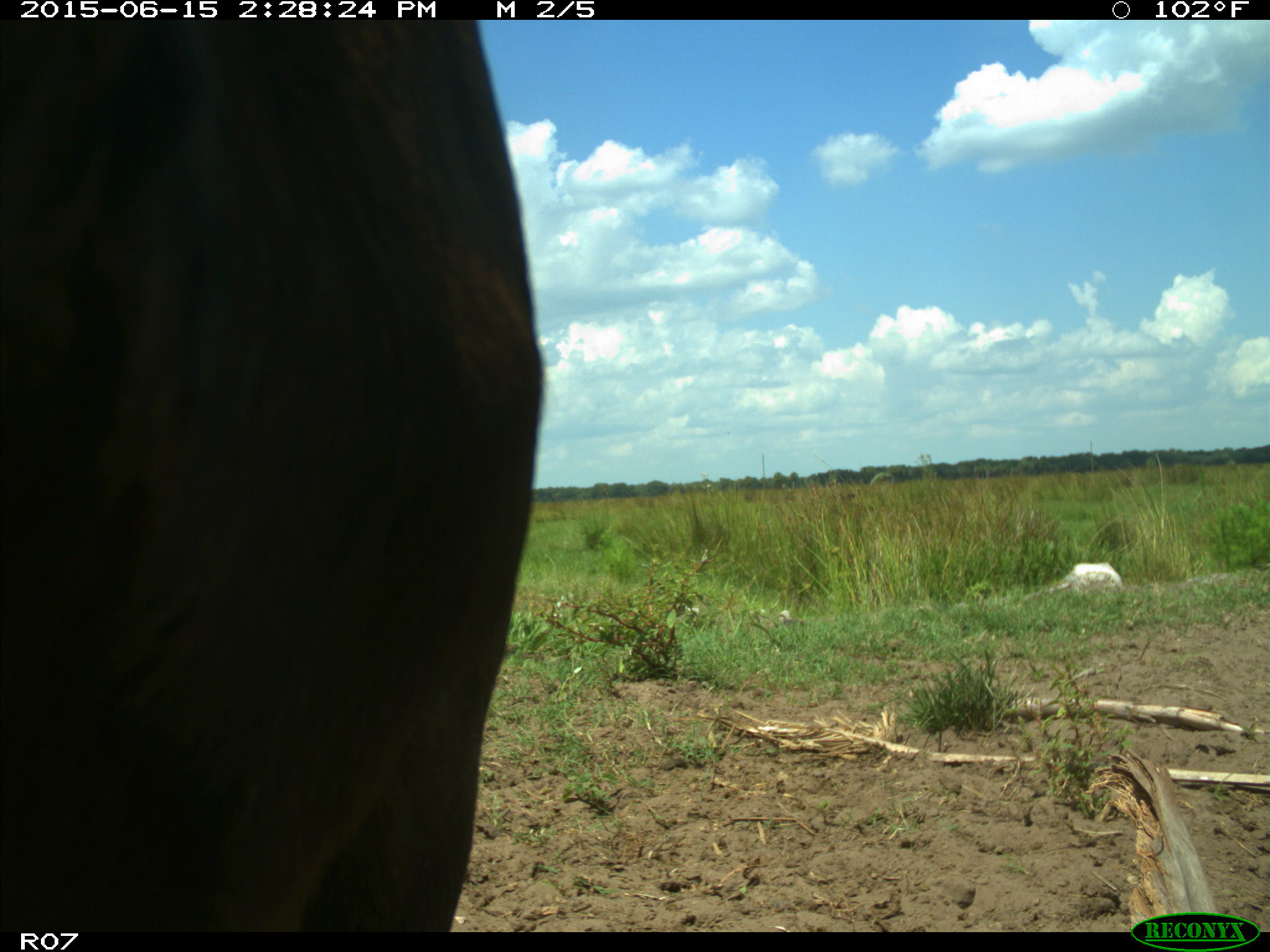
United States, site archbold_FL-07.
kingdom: Animalia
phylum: Chordata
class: Mammalia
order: Artiodactyla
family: Bovidae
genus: Bos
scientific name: Bos taurus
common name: domestic cow